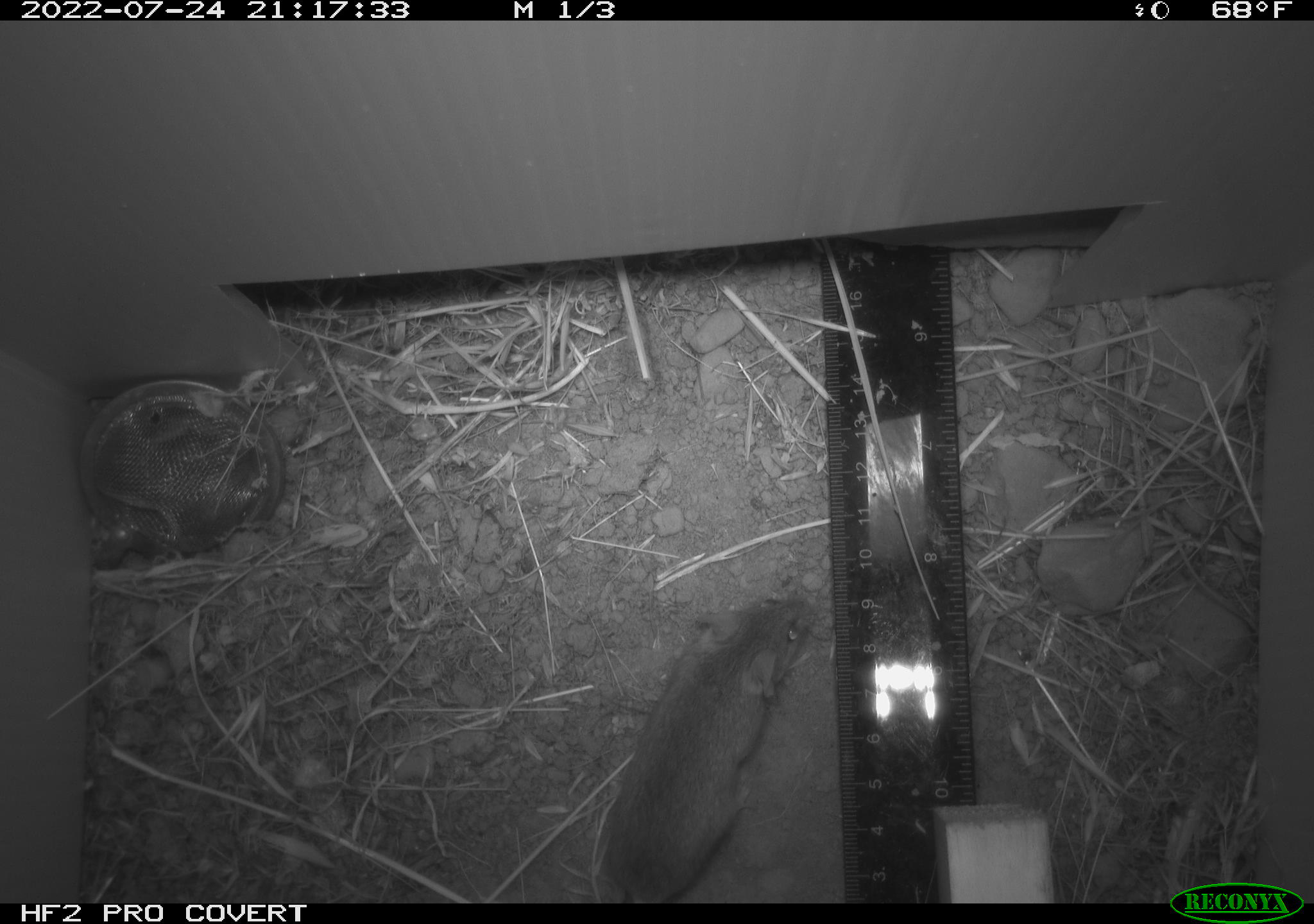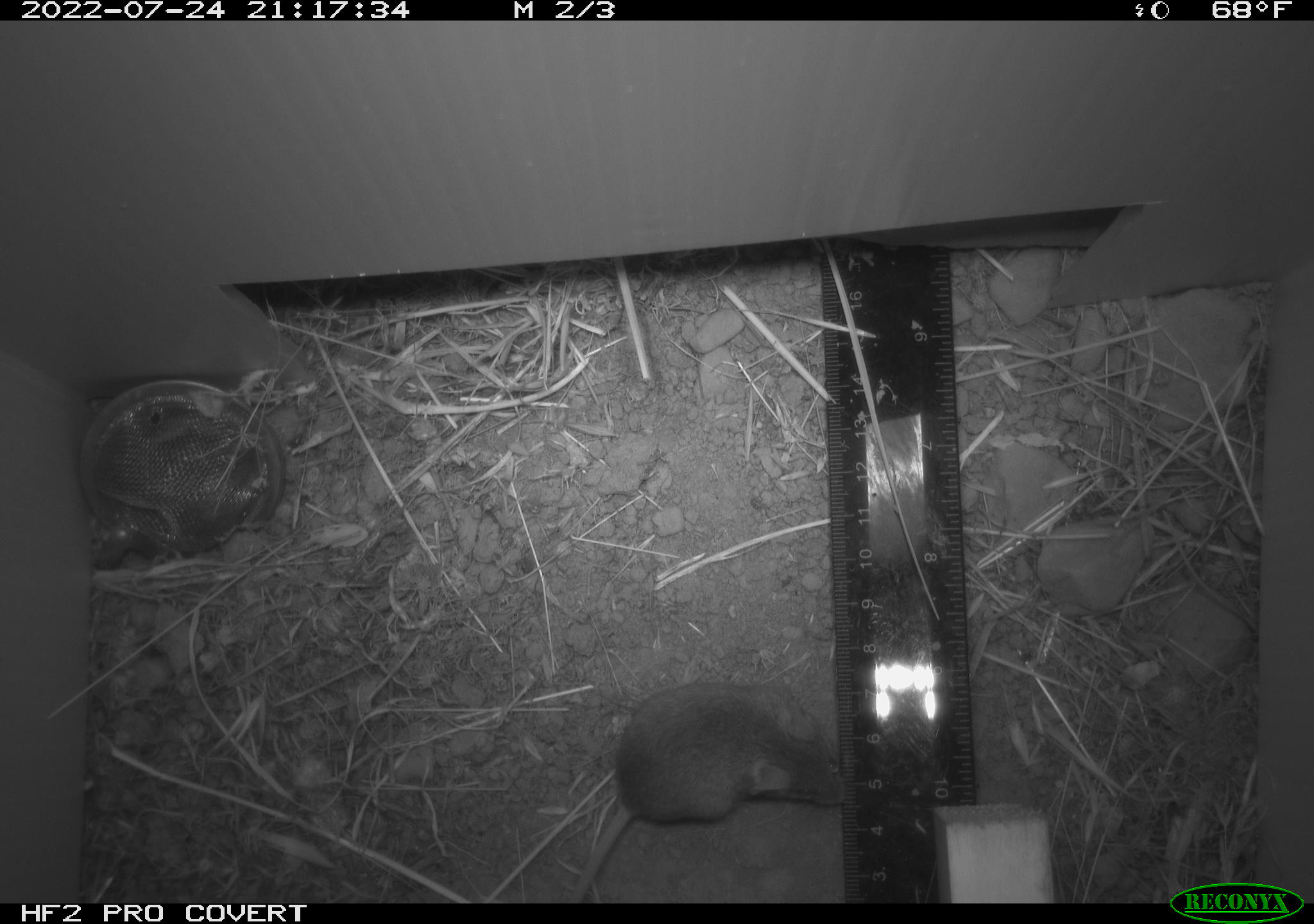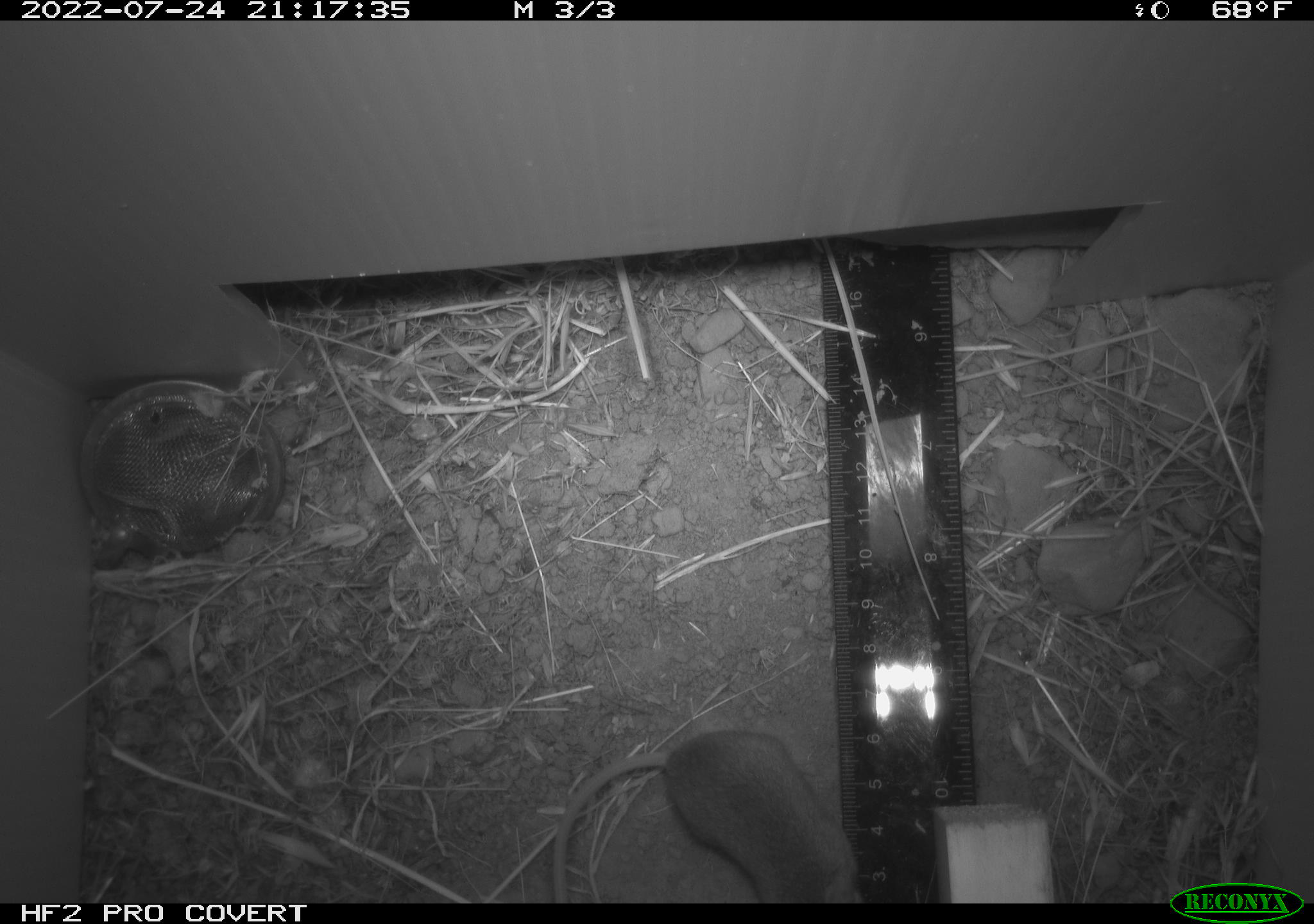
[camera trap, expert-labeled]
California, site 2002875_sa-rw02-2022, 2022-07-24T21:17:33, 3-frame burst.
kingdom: Animalia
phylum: Chordata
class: Mammalia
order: Rodentia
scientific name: Rodentia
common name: mouse species